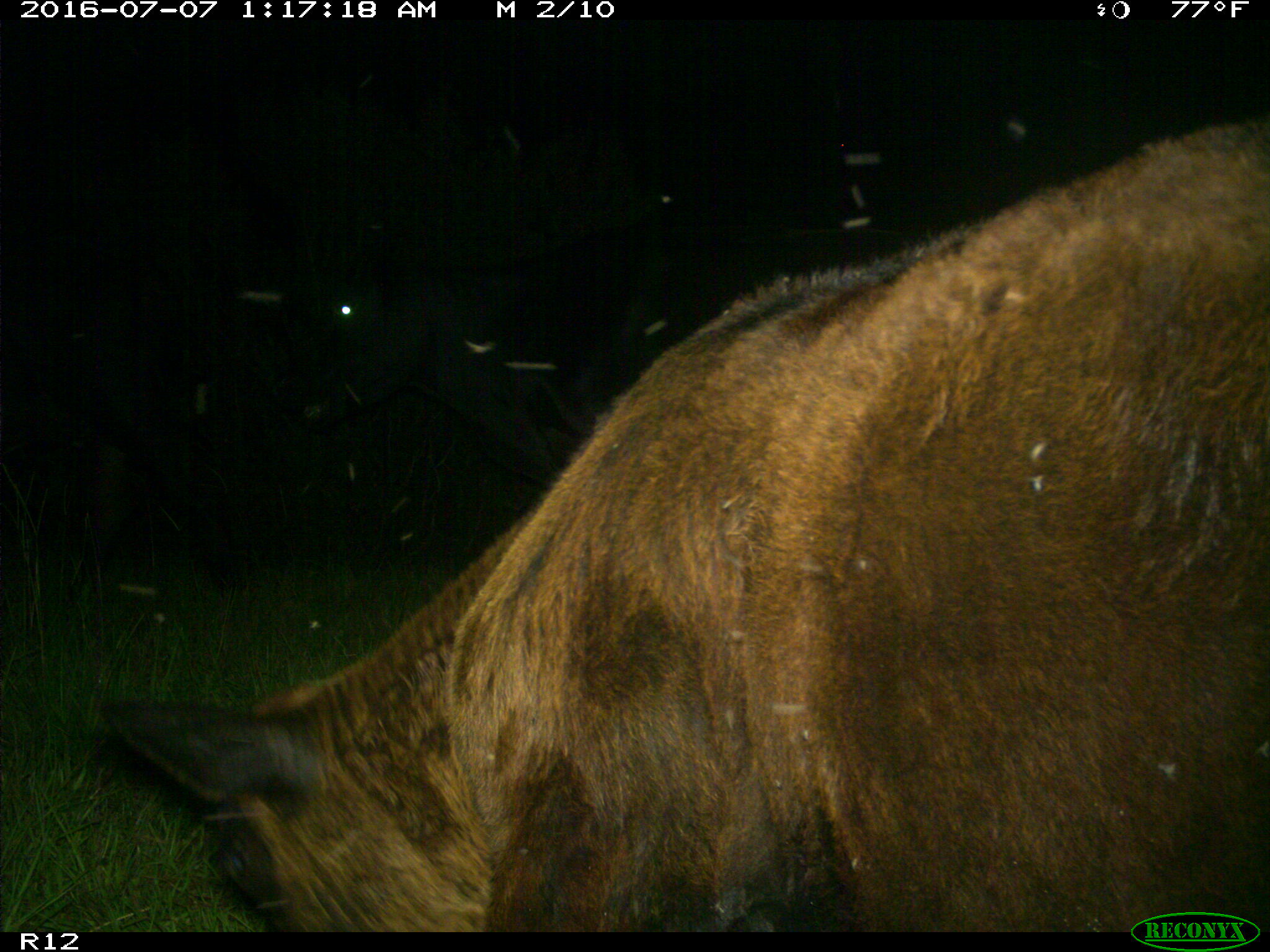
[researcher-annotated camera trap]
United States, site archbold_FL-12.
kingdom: Animalia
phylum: Chordata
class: Mammalia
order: Artiodactyla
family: Bovidae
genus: Bos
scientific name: Bos taurus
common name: domestic cow